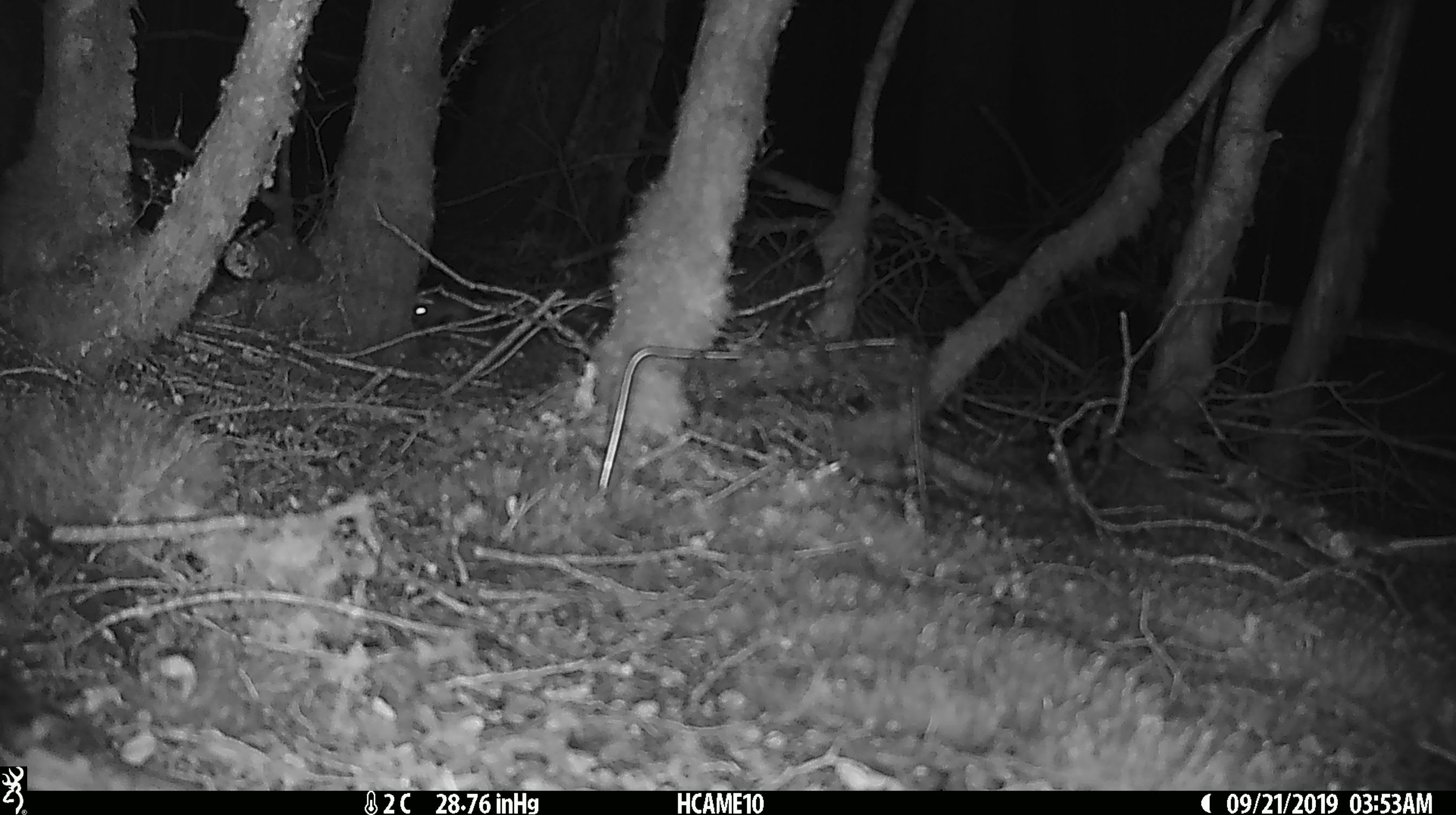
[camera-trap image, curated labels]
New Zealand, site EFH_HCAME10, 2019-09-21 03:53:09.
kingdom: Animalia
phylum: Chordata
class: Mammalia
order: Rodentia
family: Muridae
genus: Mus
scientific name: Mus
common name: mouse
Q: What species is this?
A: Mouse (Mus).